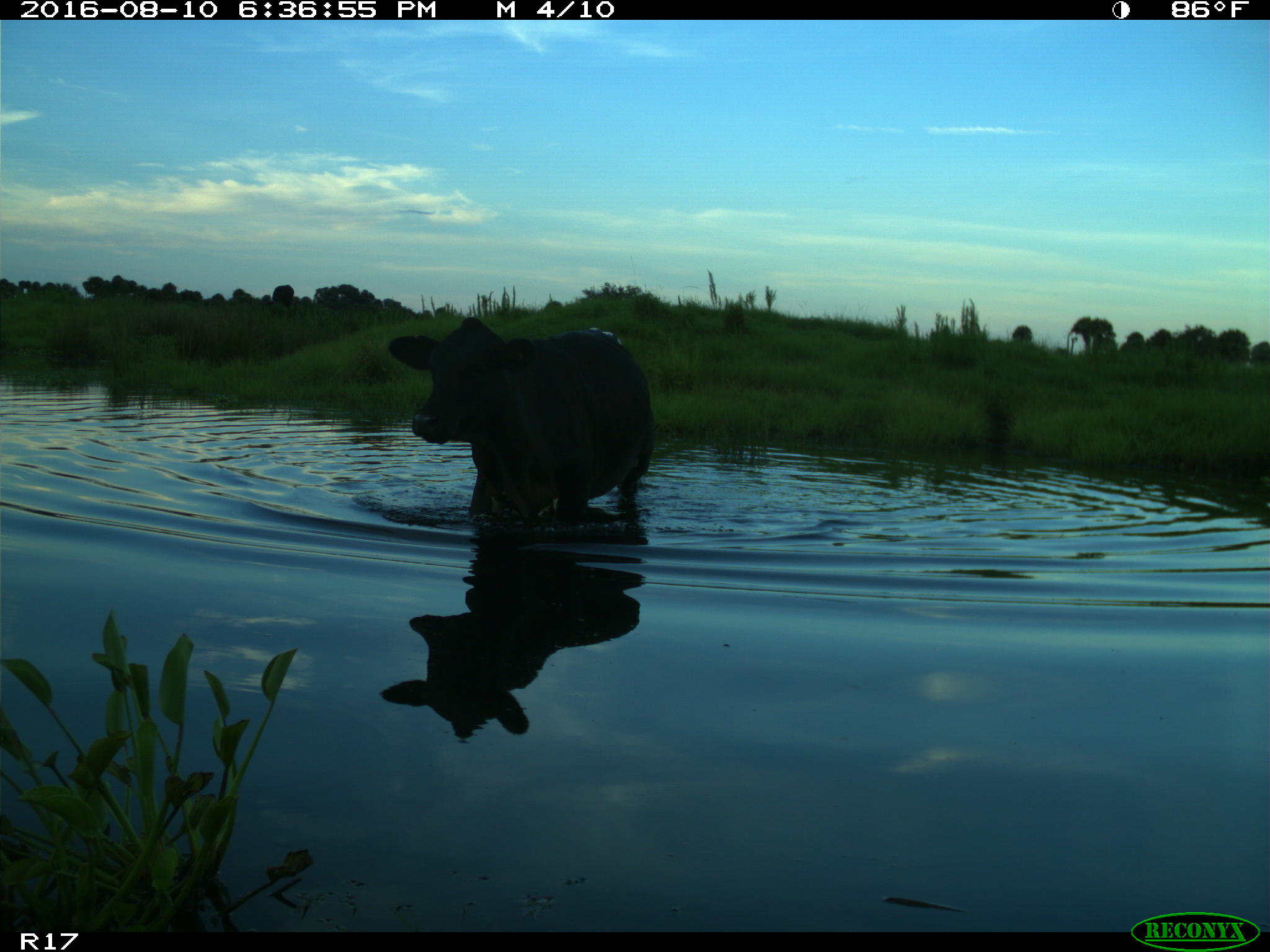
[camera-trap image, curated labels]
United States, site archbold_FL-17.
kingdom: Animalia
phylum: Chordata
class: Mammalia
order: Artiodactyla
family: Bovidae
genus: Bos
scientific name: Bos taurus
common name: domestic cow